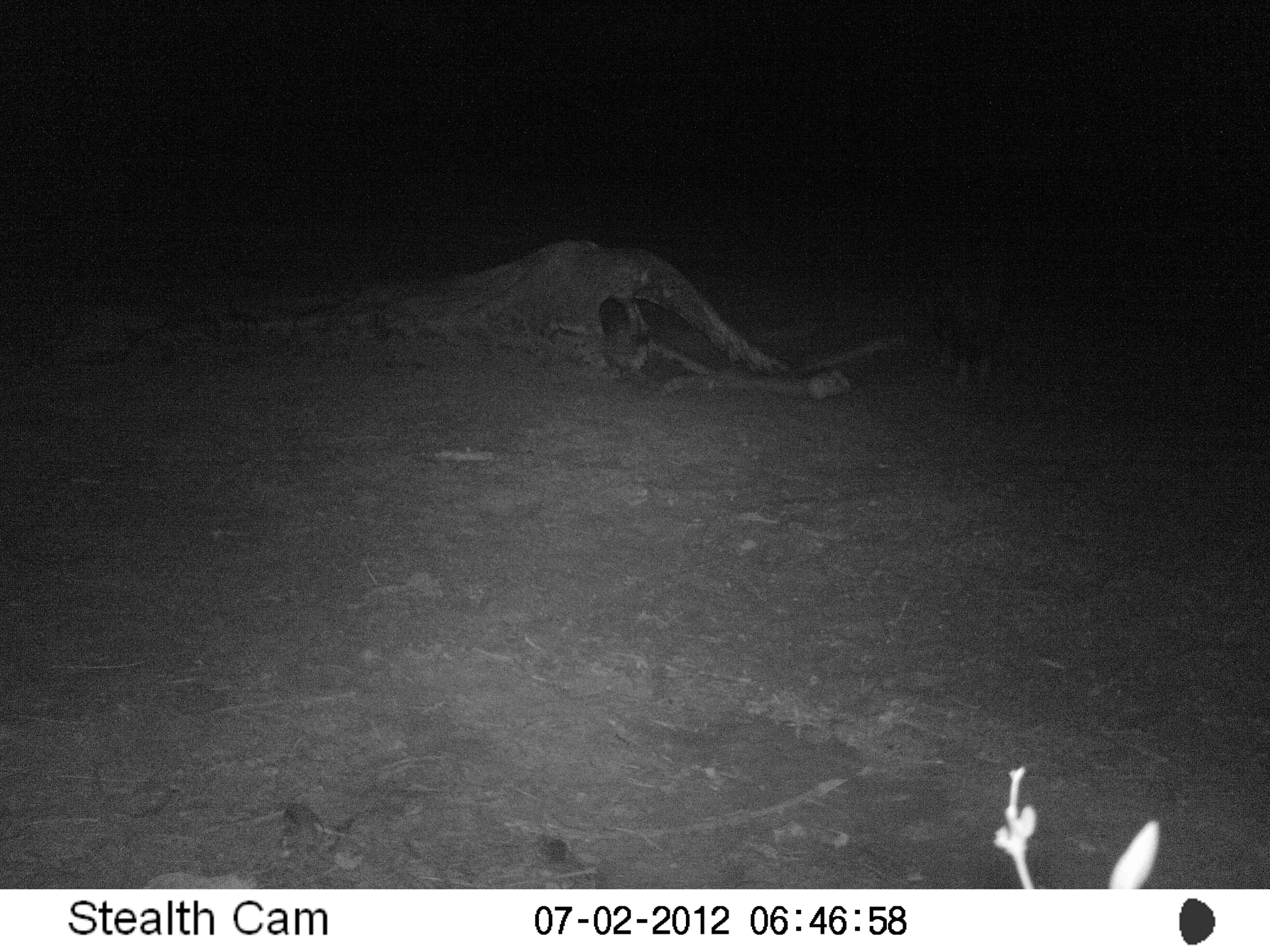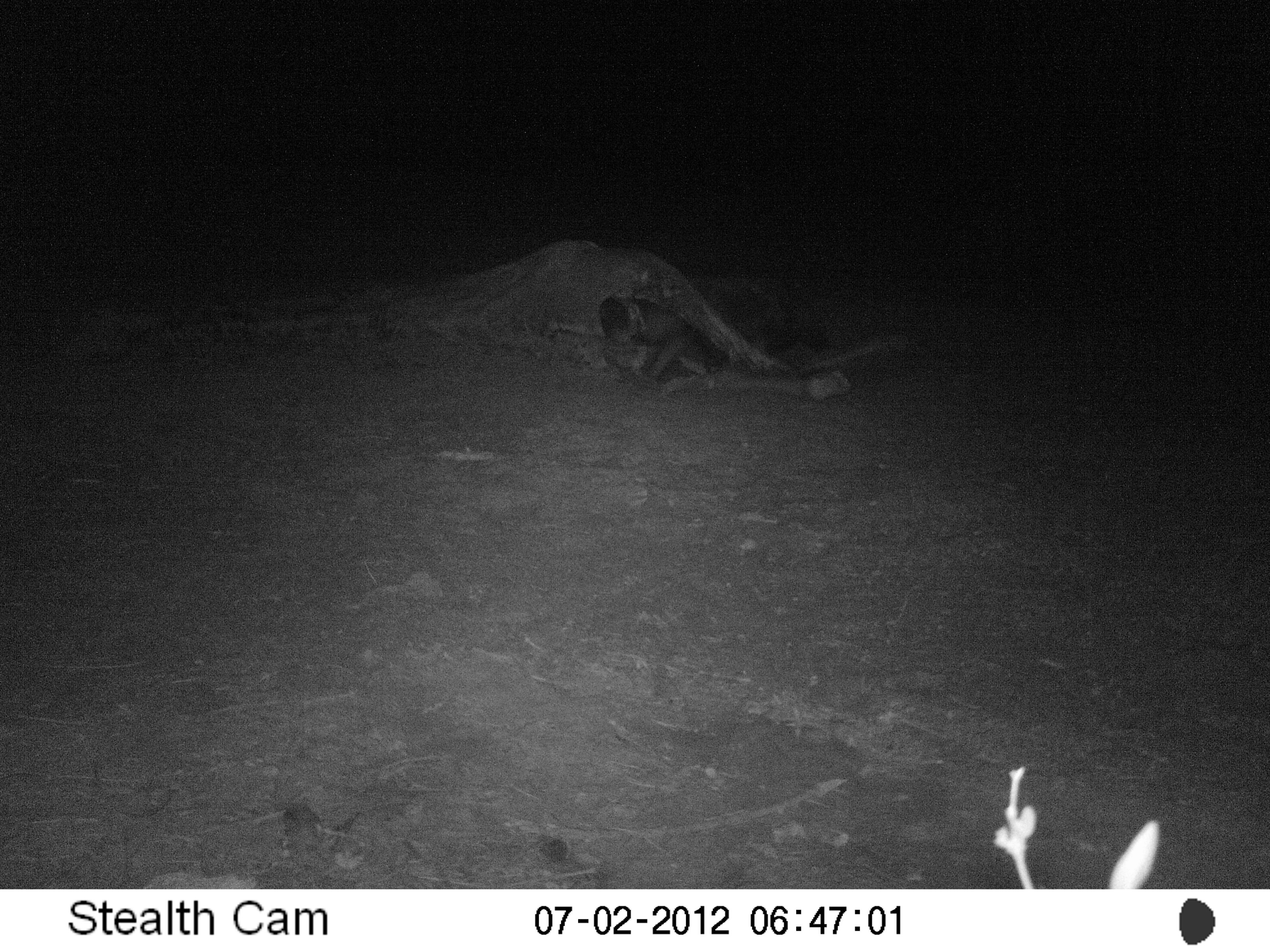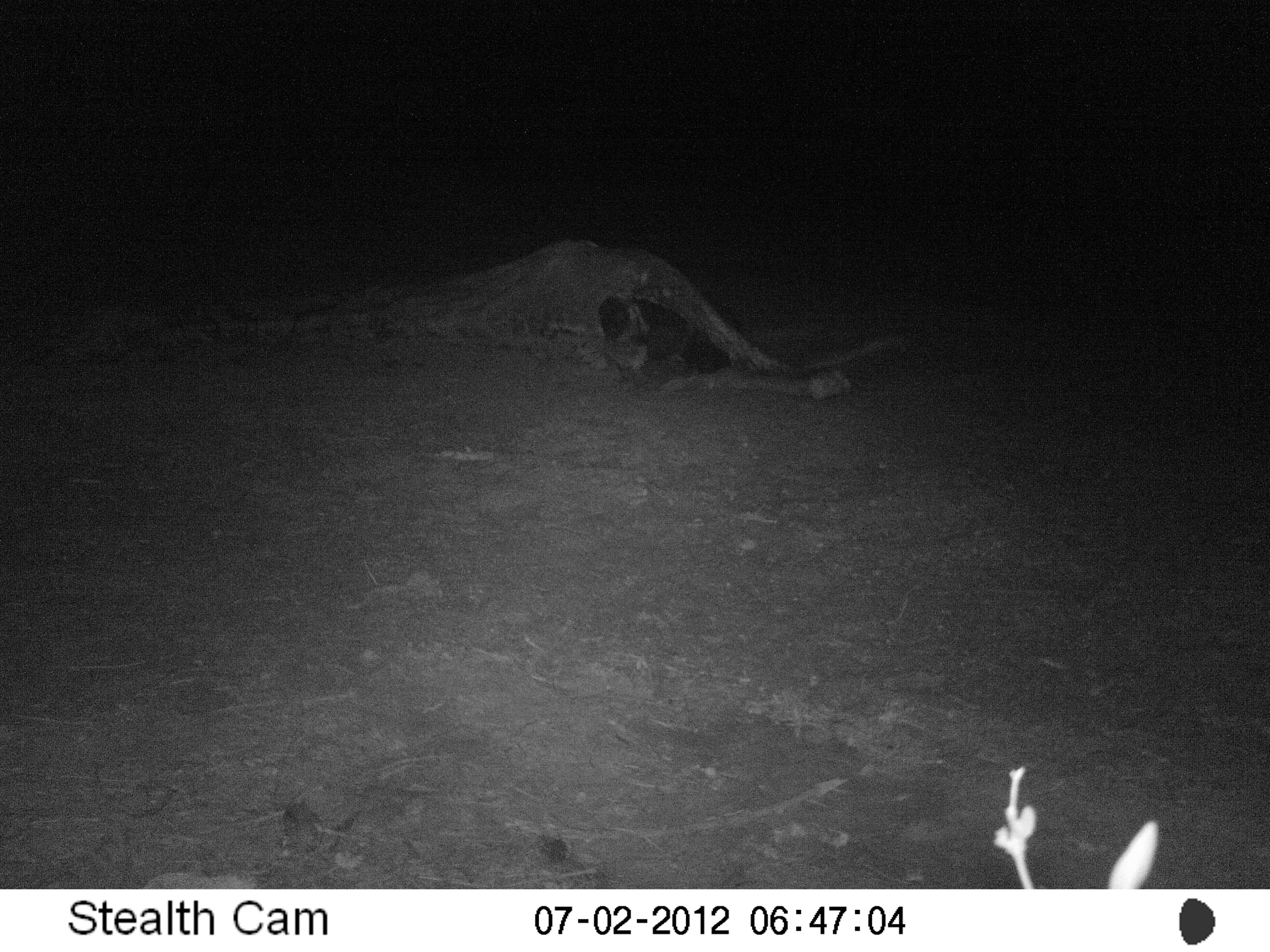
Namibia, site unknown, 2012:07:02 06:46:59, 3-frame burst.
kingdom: Animalia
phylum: Chordata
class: Mammalia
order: Carnivora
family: Hyaenidae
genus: Parahyaena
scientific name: Parahyaena brunnea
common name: brown hyena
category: hyaena brunnea